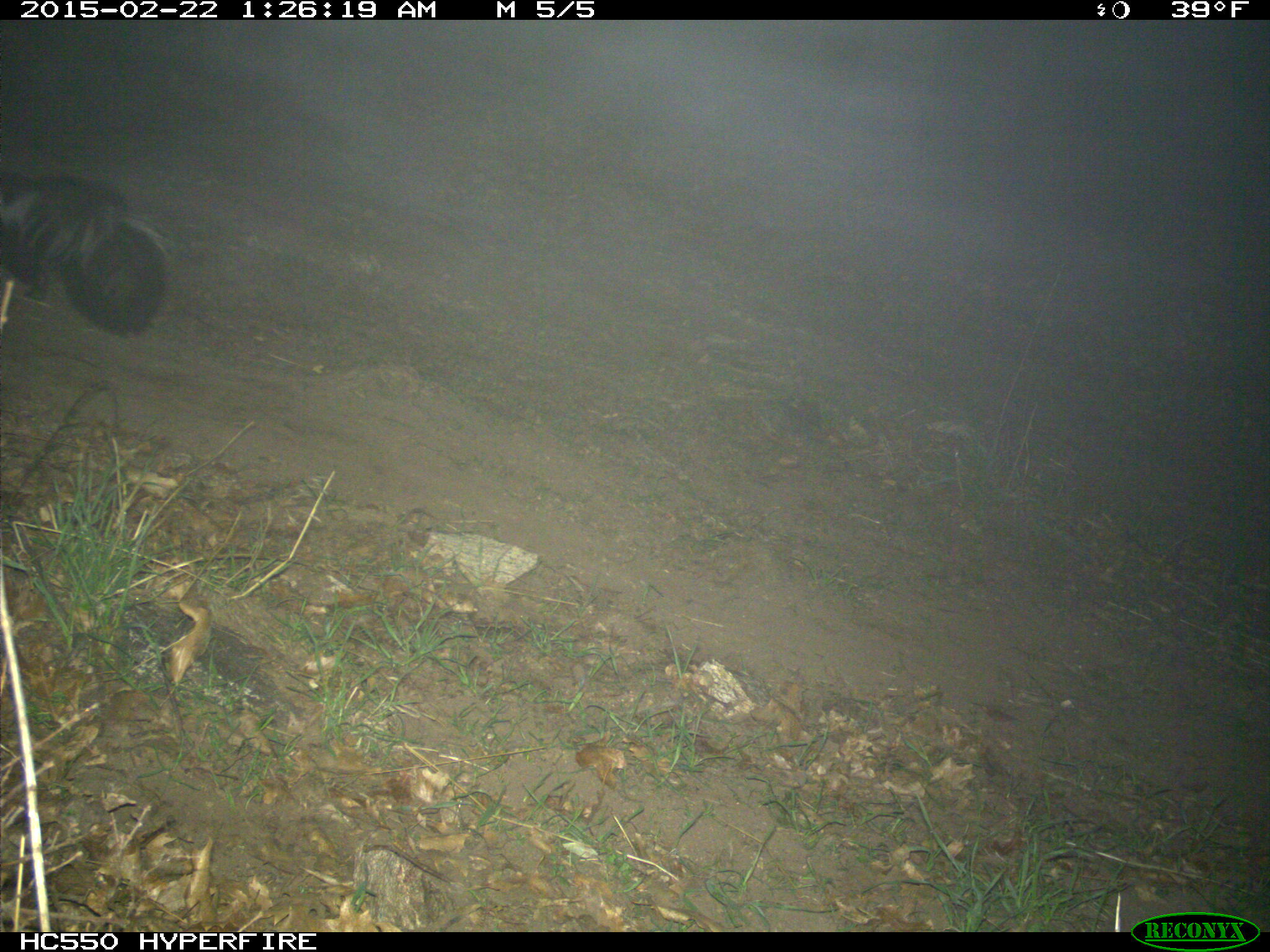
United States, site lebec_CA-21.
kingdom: Animalia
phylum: Chordata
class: Mammalia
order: Carnivora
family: Mephitidae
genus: Mephitis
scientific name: Mephitis mephitis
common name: striped skunk